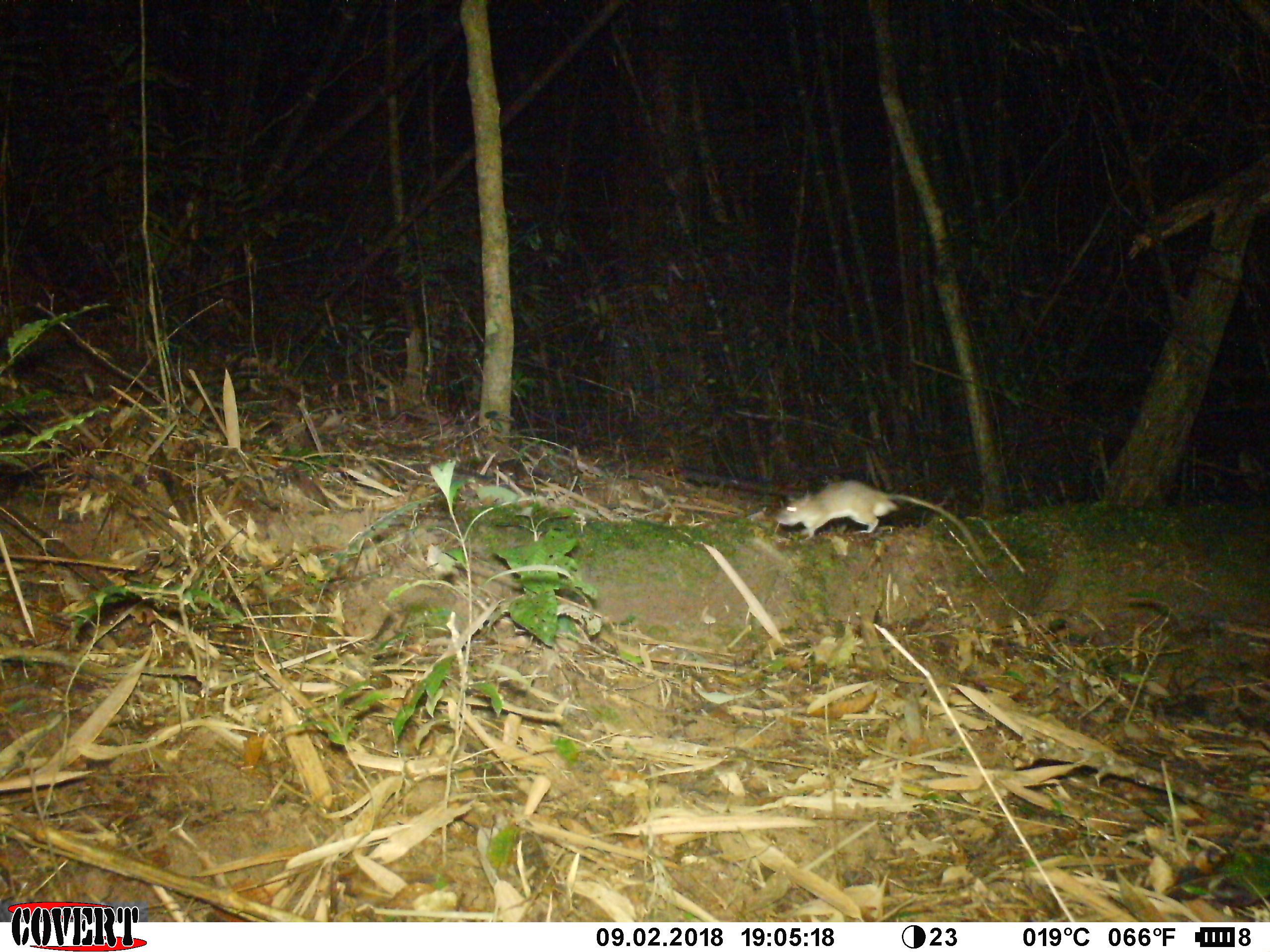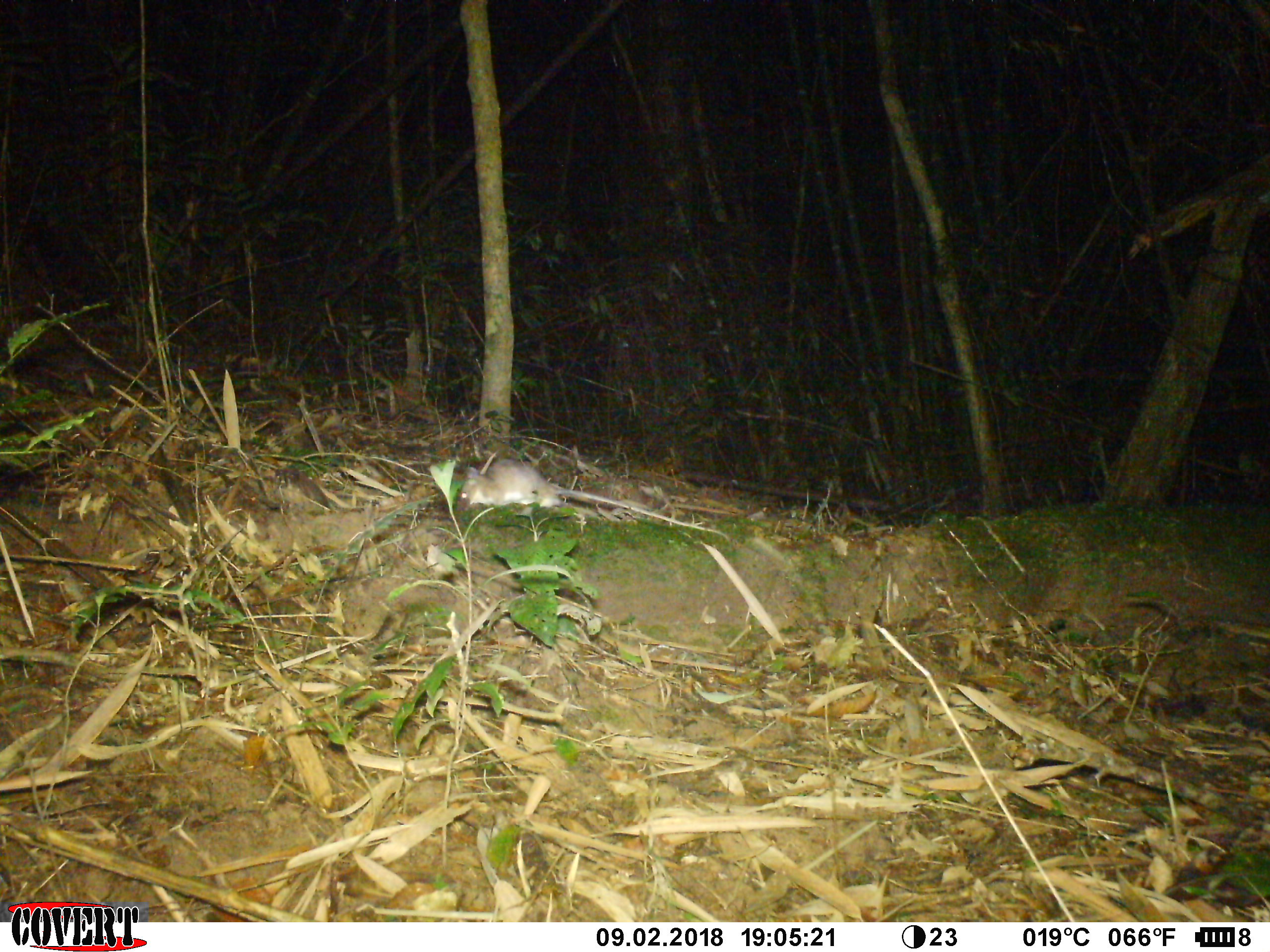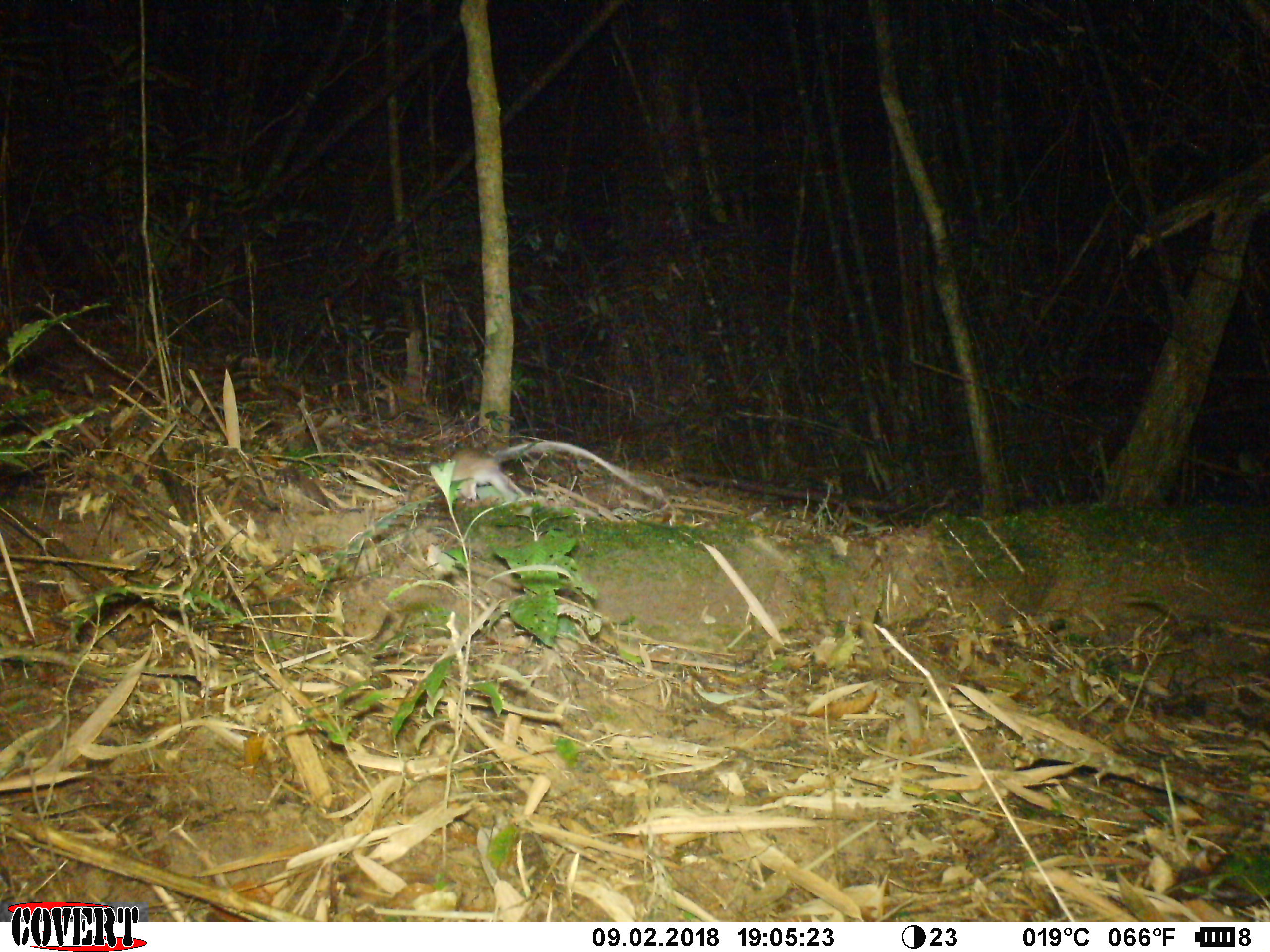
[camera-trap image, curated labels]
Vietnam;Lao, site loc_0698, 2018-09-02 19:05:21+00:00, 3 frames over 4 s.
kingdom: Animalia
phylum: Chordata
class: Mammalia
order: Rodentia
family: Muridae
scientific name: Muridae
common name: old-world mice and rats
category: unidentified murid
Unidentified murid (old-world mice and rats) (Muridae). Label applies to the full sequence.